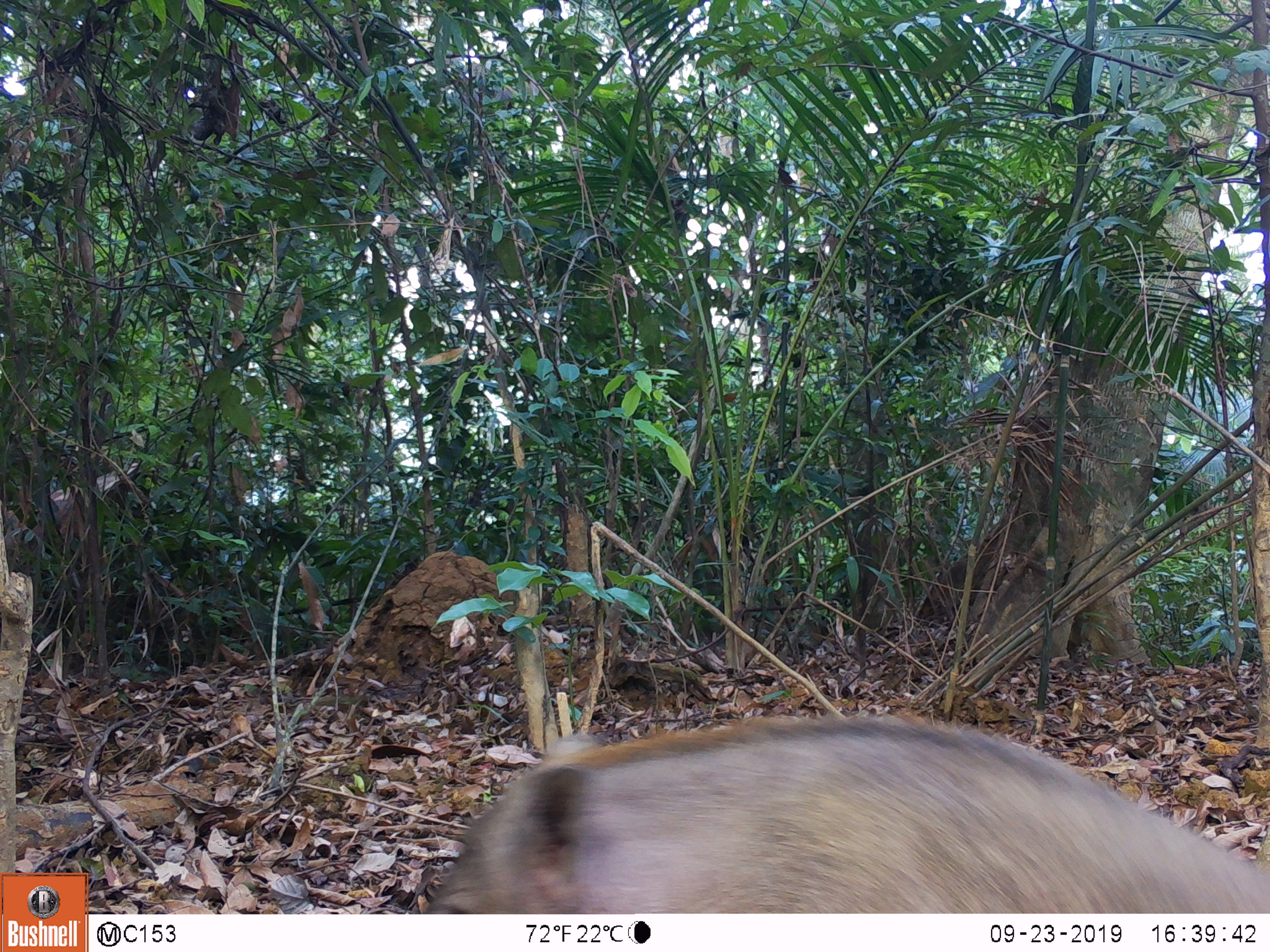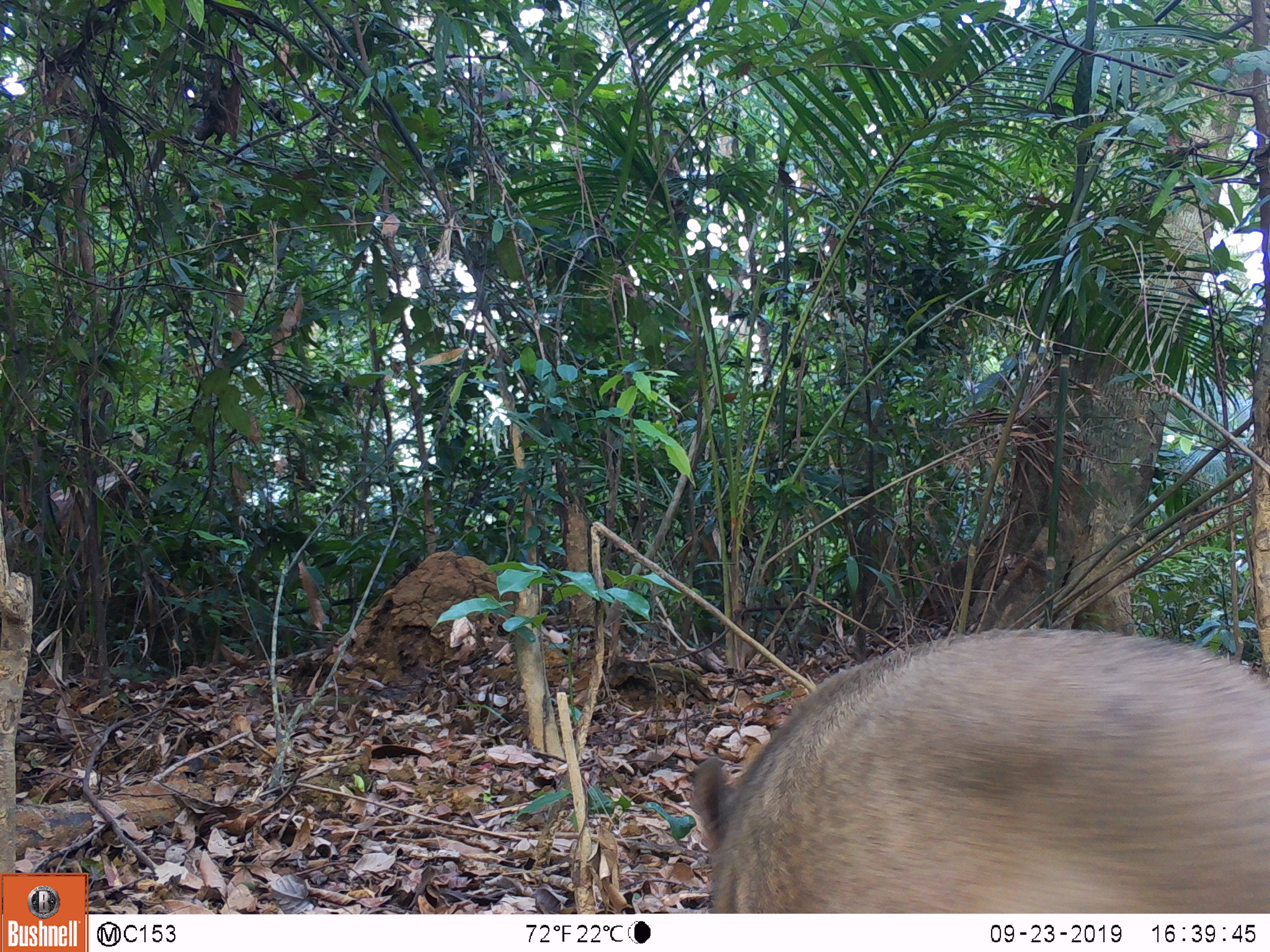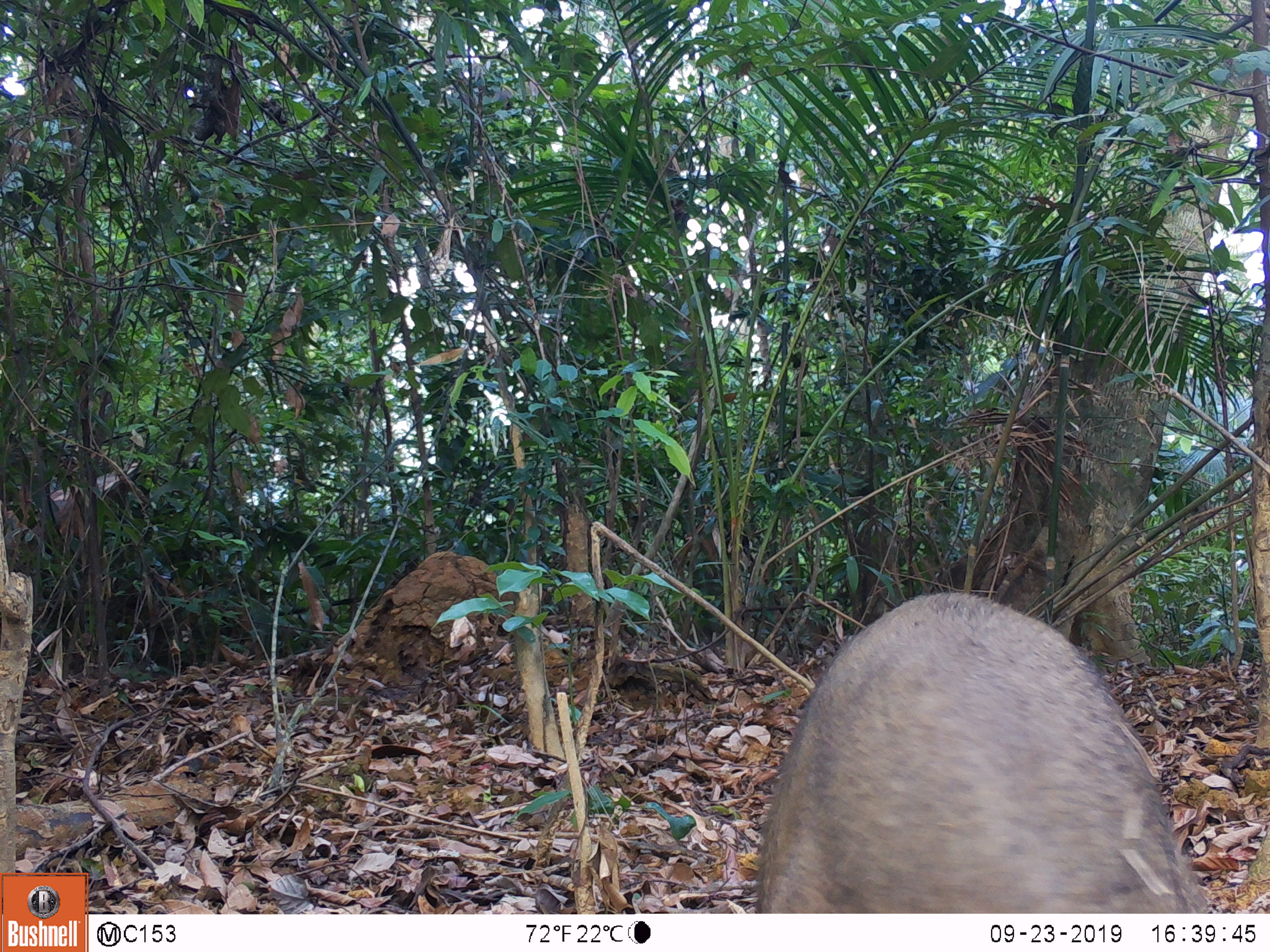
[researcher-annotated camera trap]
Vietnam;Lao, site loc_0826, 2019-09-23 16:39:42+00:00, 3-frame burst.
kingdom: Animalia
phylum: Chordata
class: Mammalia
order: Artiodactyla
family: Suidae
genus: Sus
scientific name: Sus scrofa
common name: eurasian wild pig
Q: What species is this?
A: Eurasian wild pig (Sus scrofa).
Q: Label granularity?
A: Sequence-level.